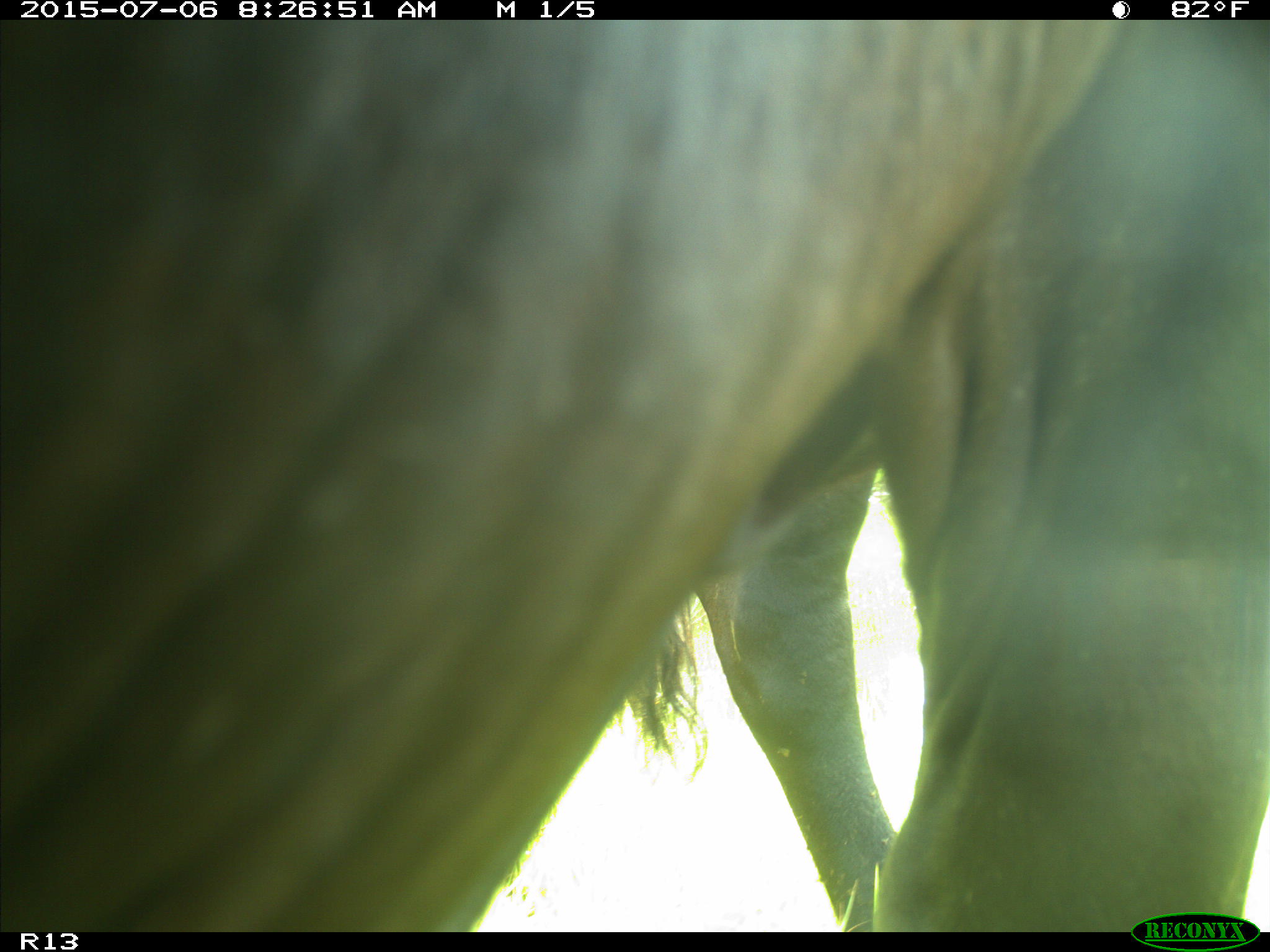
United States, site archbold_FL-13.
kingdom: Animalia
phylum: Chordata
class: Mammalia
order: Artiodactyla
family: Bovidae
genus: Bos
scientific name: Bos taurus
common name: domestic cow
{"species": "Bos taurus (domestic cow)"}